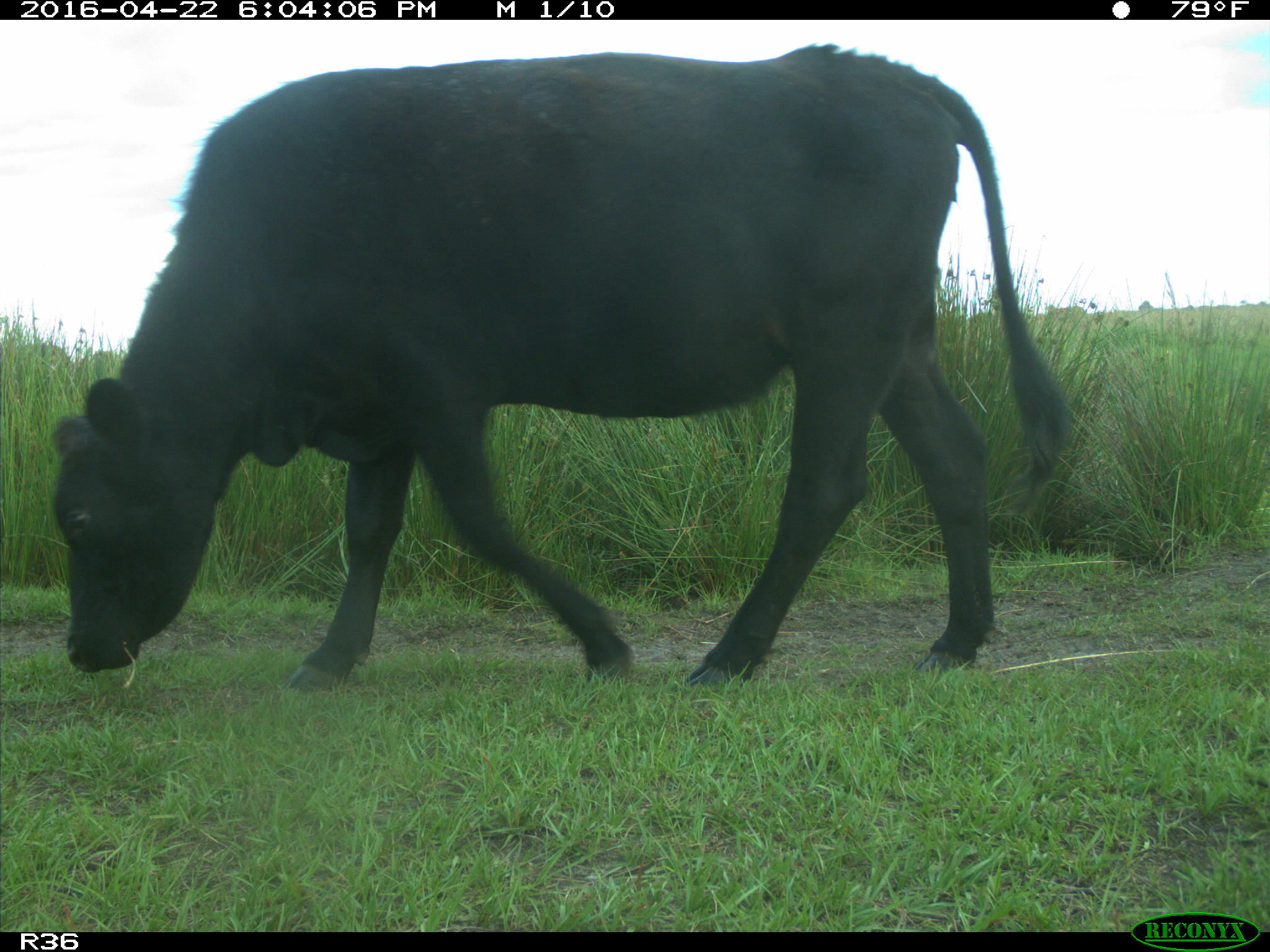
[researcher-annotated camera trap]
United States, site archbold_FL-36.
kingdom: Animalia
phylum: Chordata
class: Mammalia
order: Artiodactyla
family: Bovidae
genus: Bos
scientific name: Bos taurus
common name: domestic cow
Bos taurus (domestic cow).